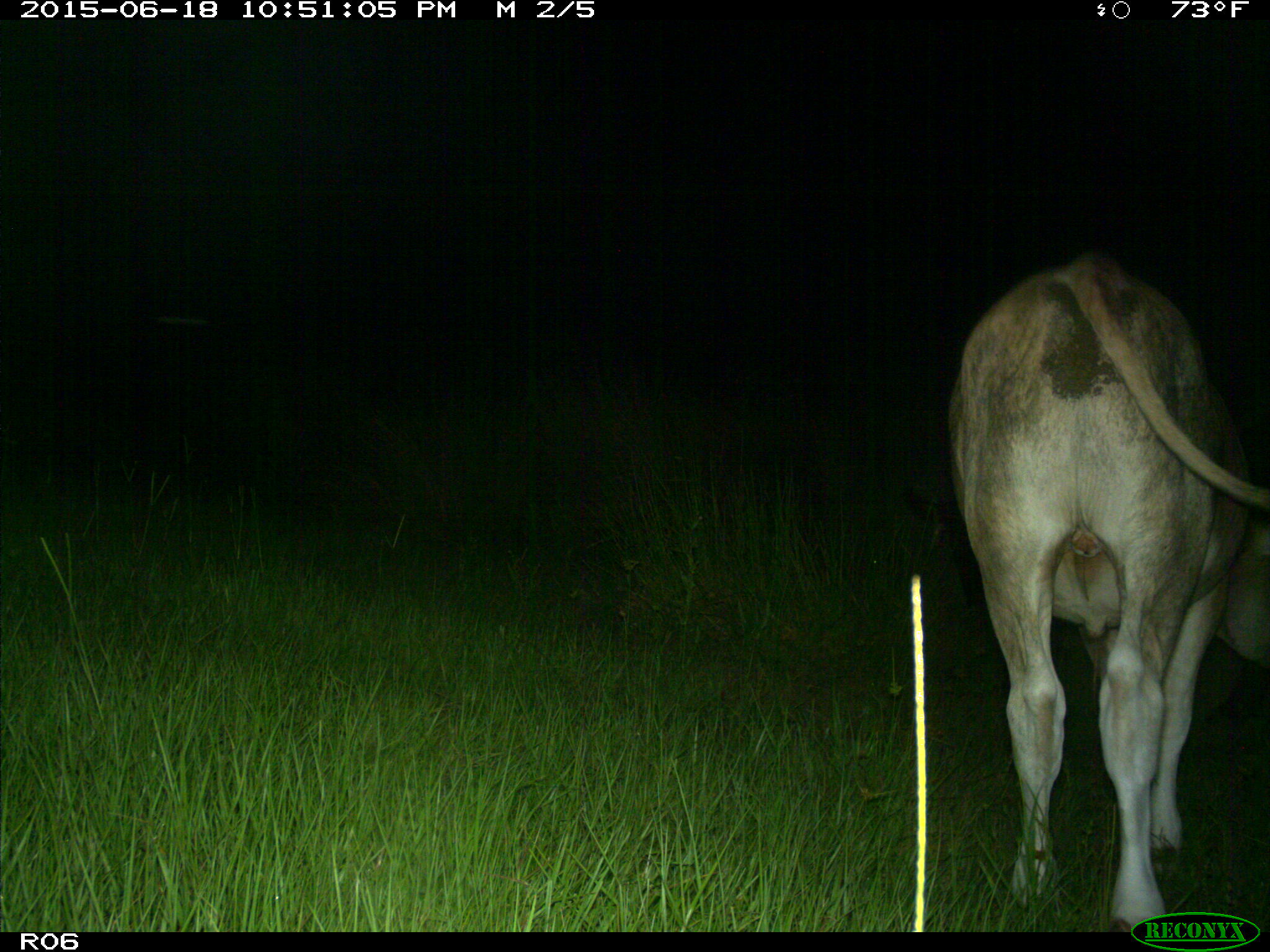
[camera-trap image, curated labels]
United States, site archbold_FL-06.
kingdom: Animalia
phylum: Chordata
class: Mammalia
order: Artiodactyla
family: Bovidae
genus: Bos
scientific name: Bos taurus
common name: domestic cow